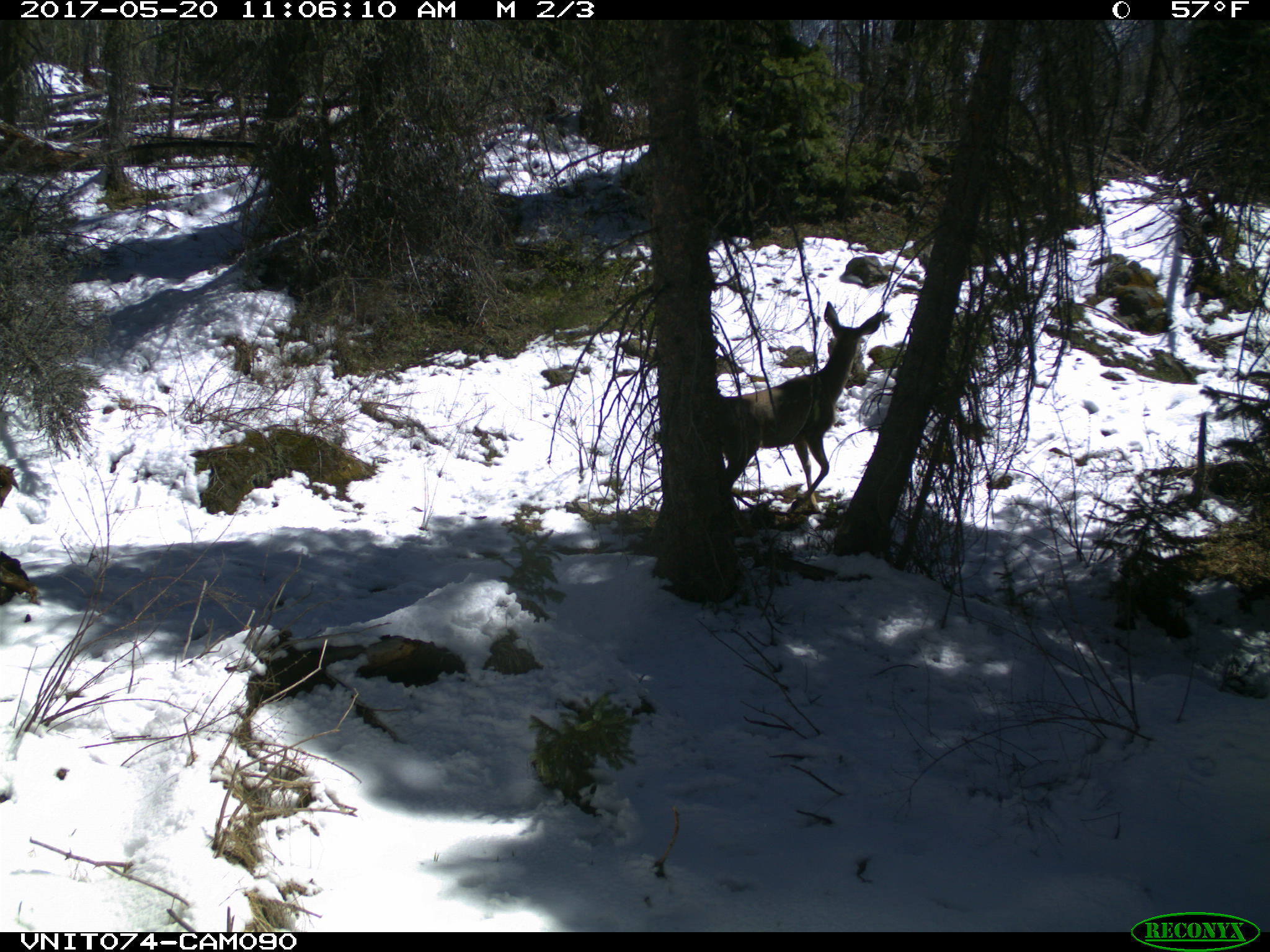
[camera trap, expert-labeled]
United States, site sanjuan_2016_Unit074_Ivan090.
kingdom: Animalia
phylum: Chordata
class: Mammalia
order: Artiodactyla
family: Cervidae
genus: Odocoileus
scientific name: Odocoileus hemionus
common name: mule deer